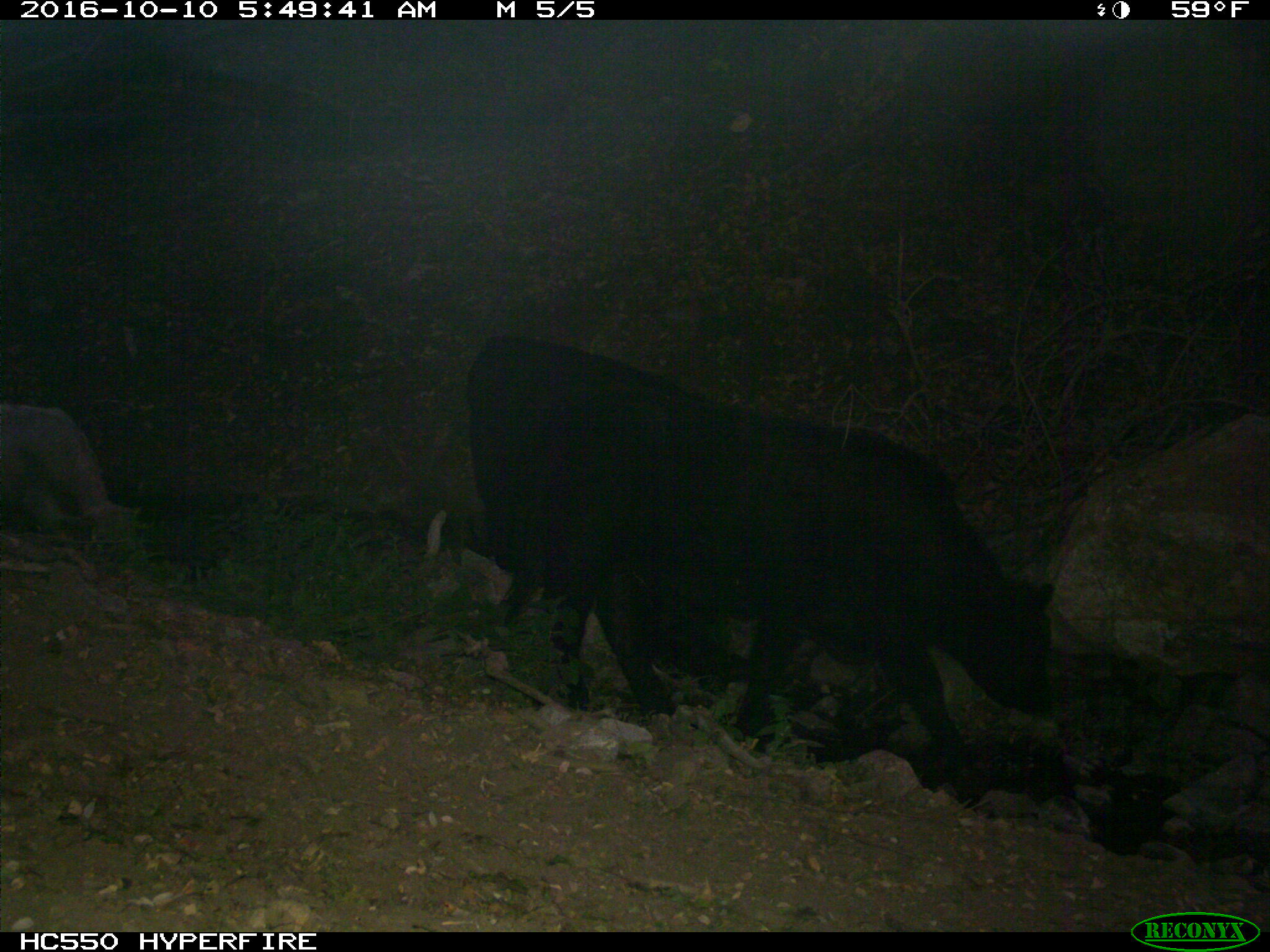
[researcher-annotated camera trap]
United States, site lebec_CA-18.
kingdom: Animalia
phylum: Chordata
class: Mammalia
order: Artiodactyla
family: Bovidae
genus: Bos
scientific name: Bos taurus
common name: domestic cow